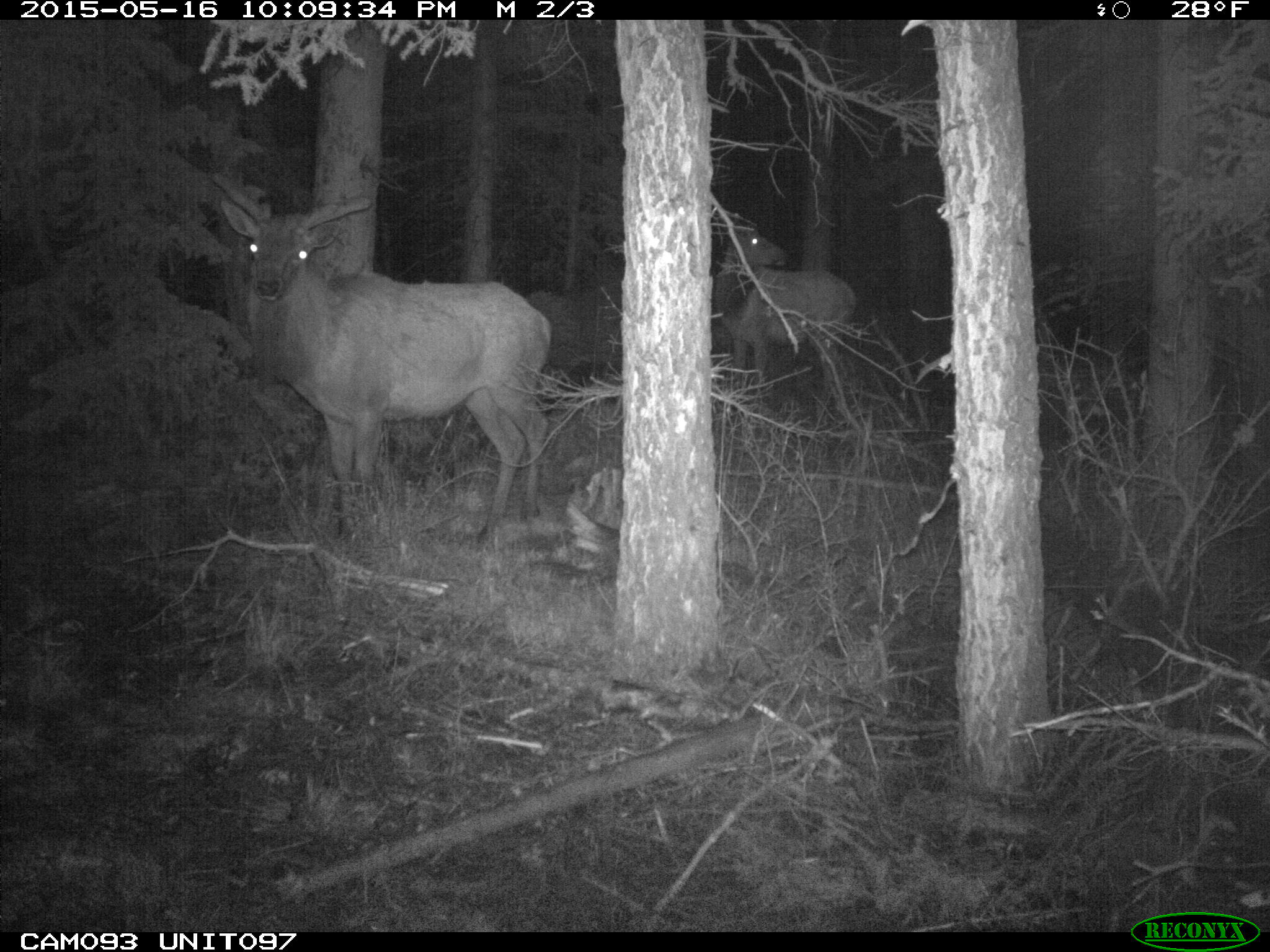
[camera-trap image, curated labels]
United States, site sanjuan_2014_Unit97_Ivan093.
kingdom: Animalia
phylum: Chordata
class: Mammalia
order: Artiodactyla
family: Cervidae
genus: Cervus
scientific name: Cervus elaphus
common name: red deer